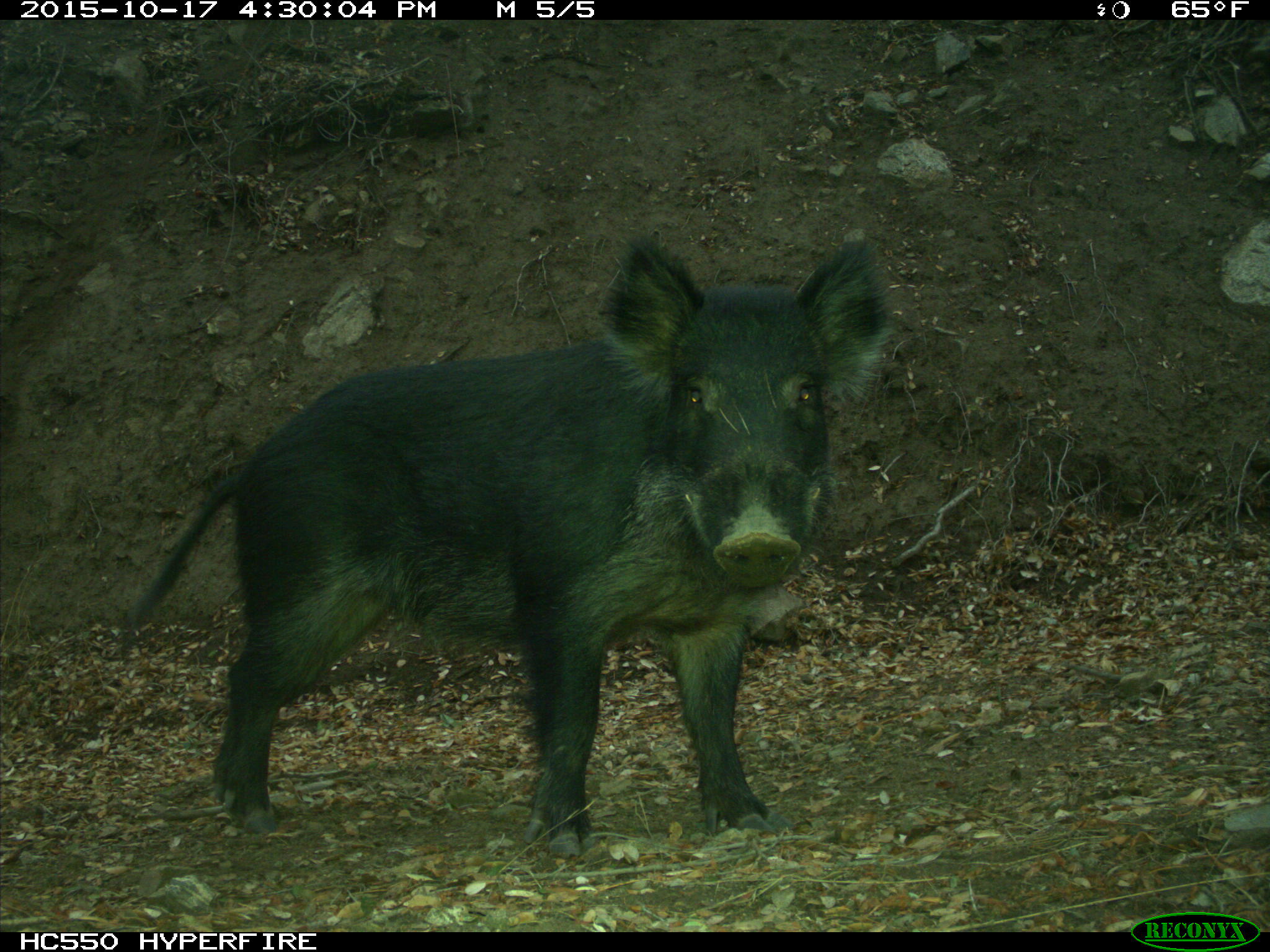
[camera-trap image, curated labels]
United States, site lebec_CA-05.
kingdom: Animalia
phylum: Chordata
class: Mammalia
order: Artiodactyla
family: Suidae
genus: Sus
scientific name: Sus scrofa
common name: wild boar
Sus scrofa (wild boar).